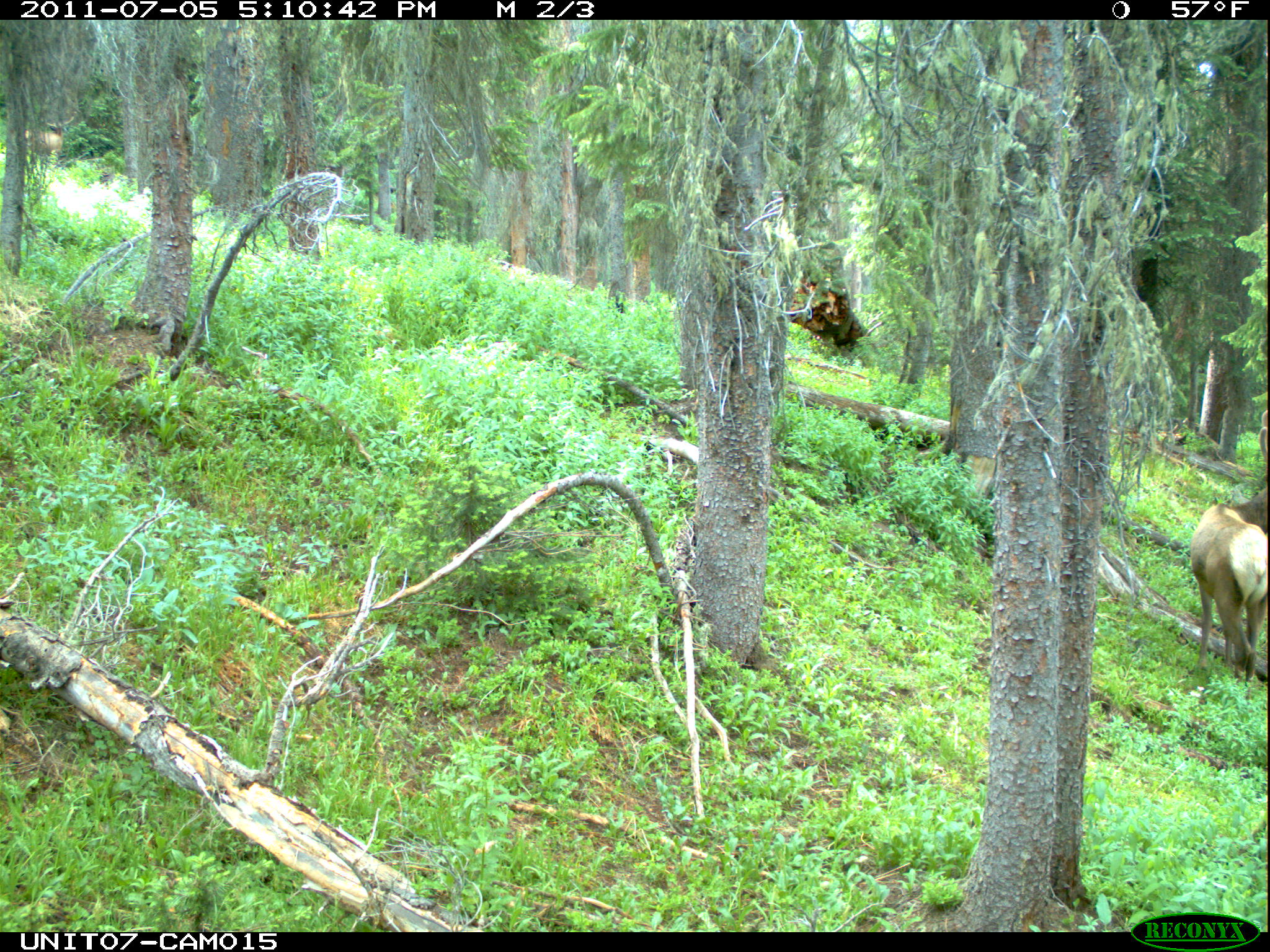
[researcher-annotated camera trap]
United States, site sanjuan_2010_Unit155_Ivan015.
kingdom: Animalia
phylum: Chordata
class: Mammalia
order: Artiodactyla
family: Cervidae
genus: Cervus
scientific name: Cervus elaphus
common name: red deer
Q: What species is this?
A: Cervus elaphus (red deer).